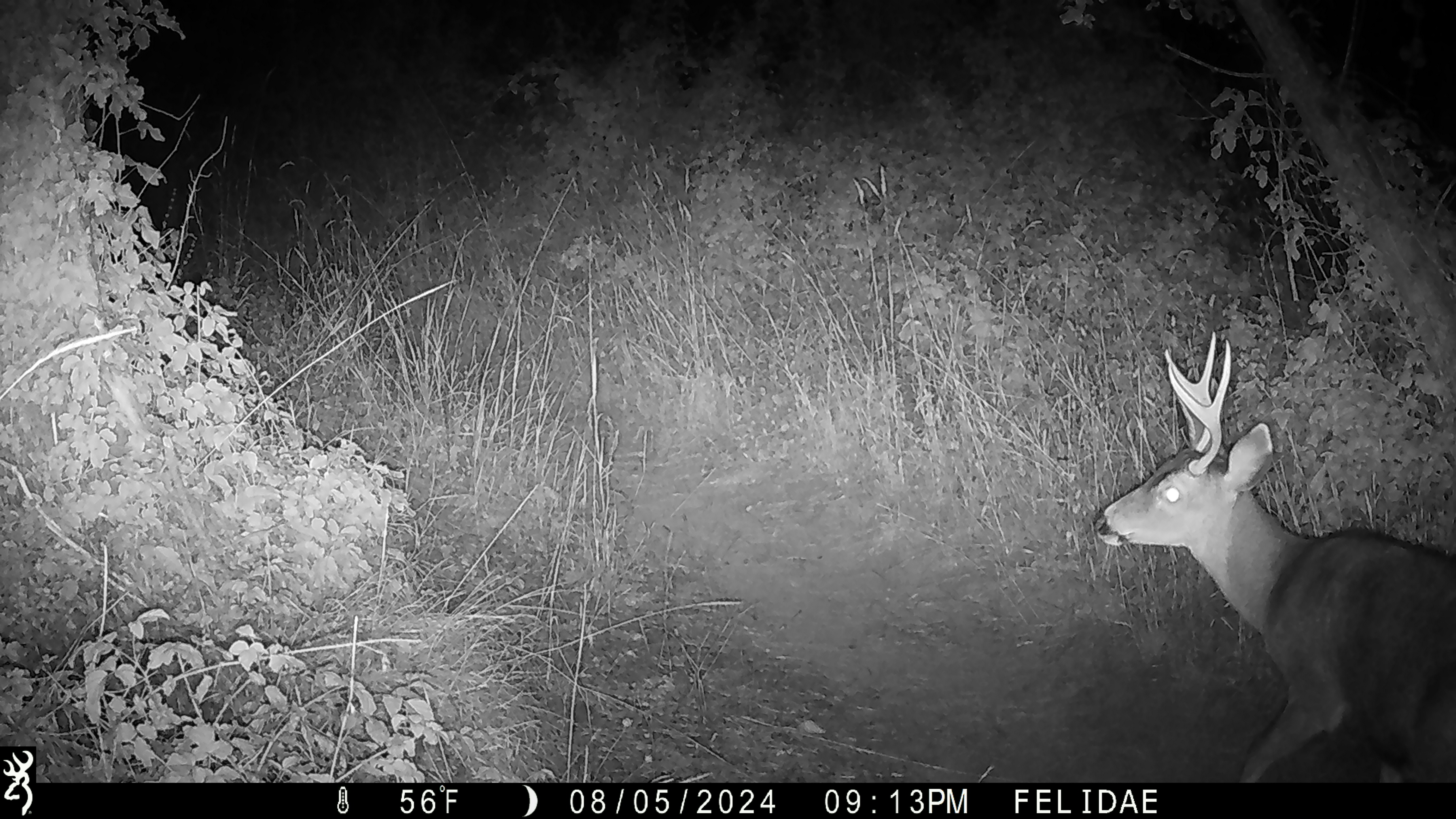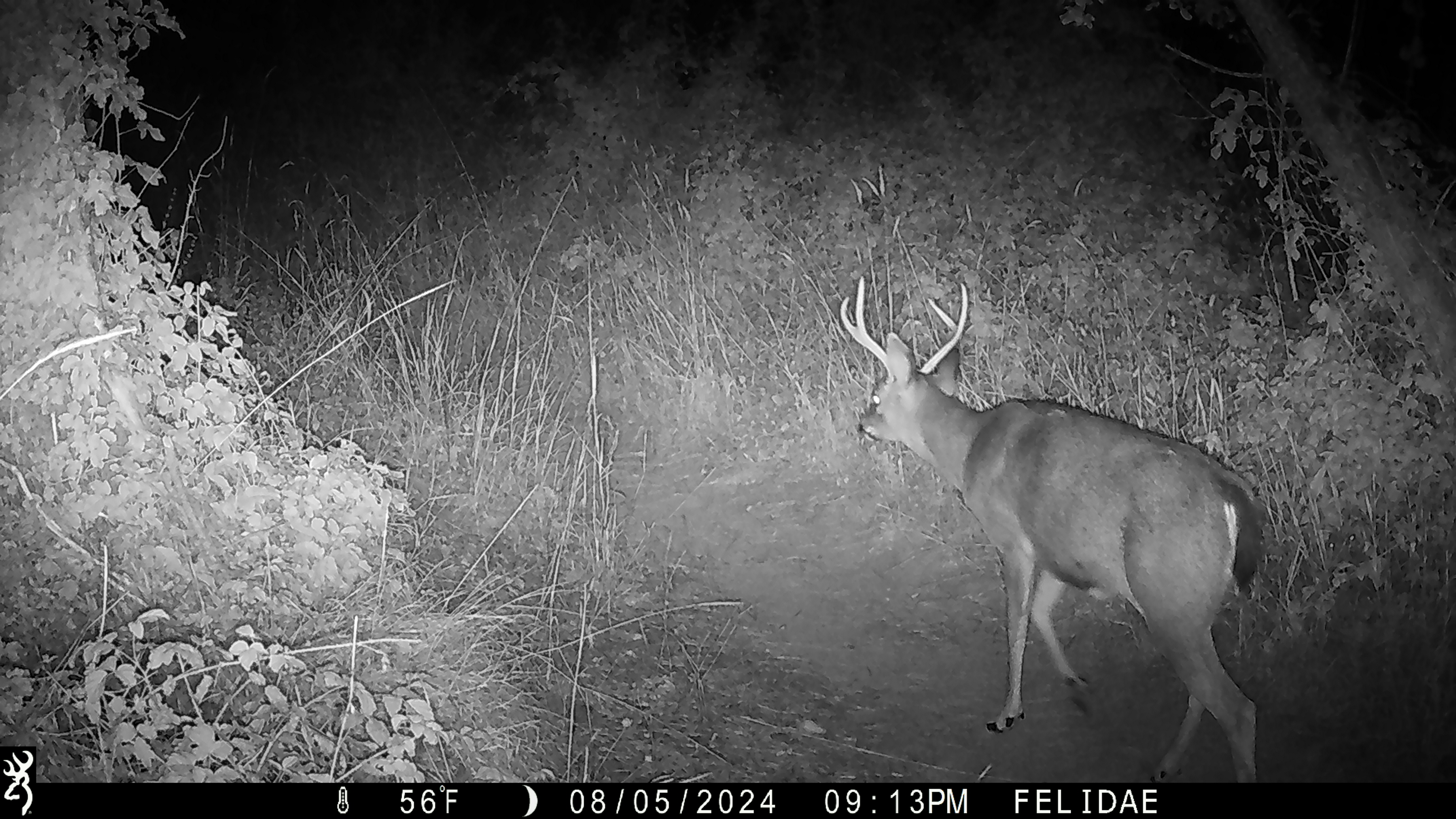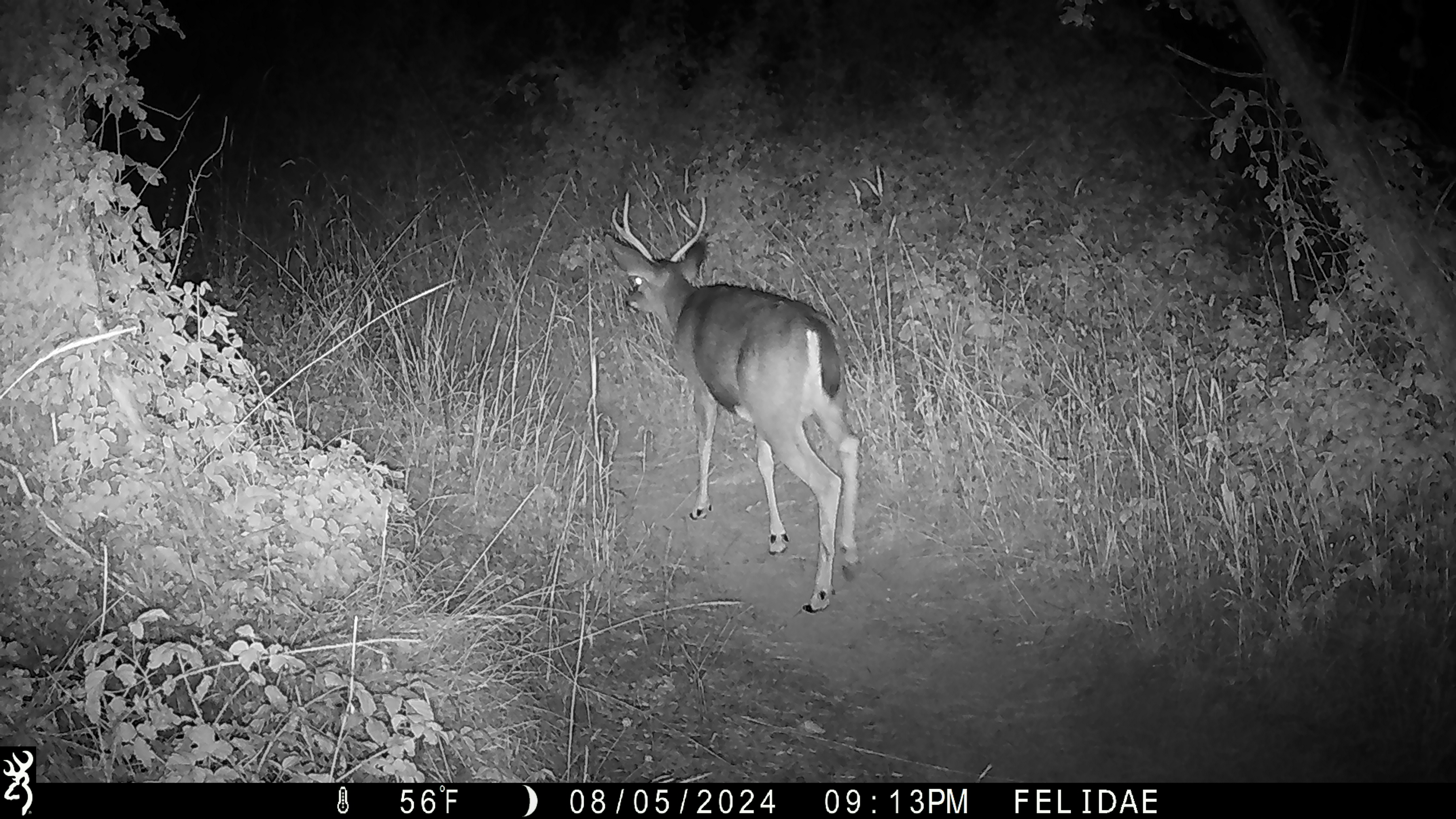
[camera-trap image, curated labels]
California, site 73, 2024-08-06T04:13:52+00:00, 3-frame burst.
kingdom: Animalia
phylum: Chordata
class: Mammalia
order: Artiodactyla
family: Cervidae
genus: Odocoileus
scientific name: Odocoileus hemionus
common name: mule deer